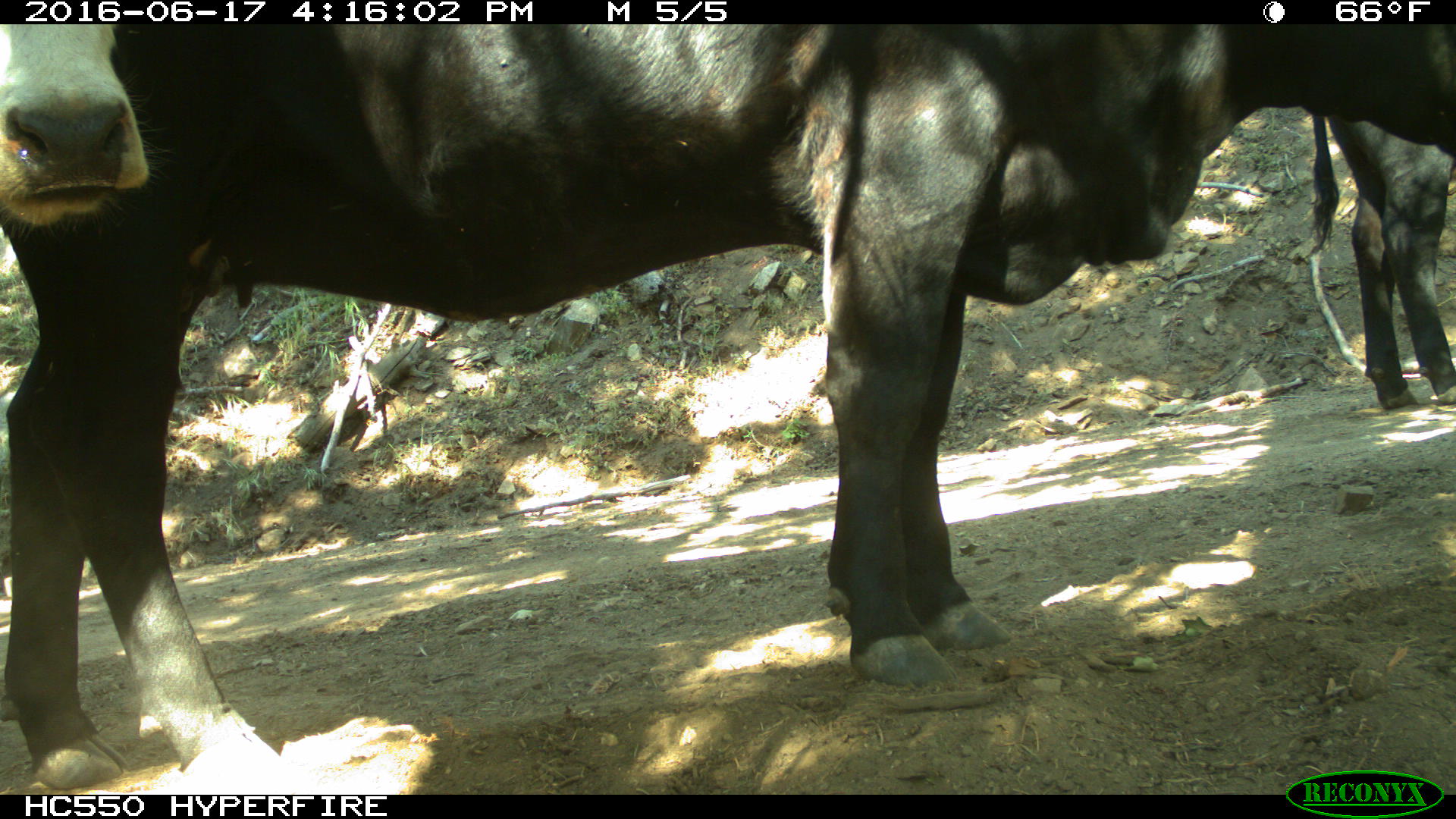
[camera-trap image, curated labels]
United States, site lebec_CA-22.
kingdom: Animalia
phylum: Chordata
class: Mammalia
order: Artiodactyla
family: Bovidae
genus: Bos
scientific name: Bos taurus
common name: domestic cow